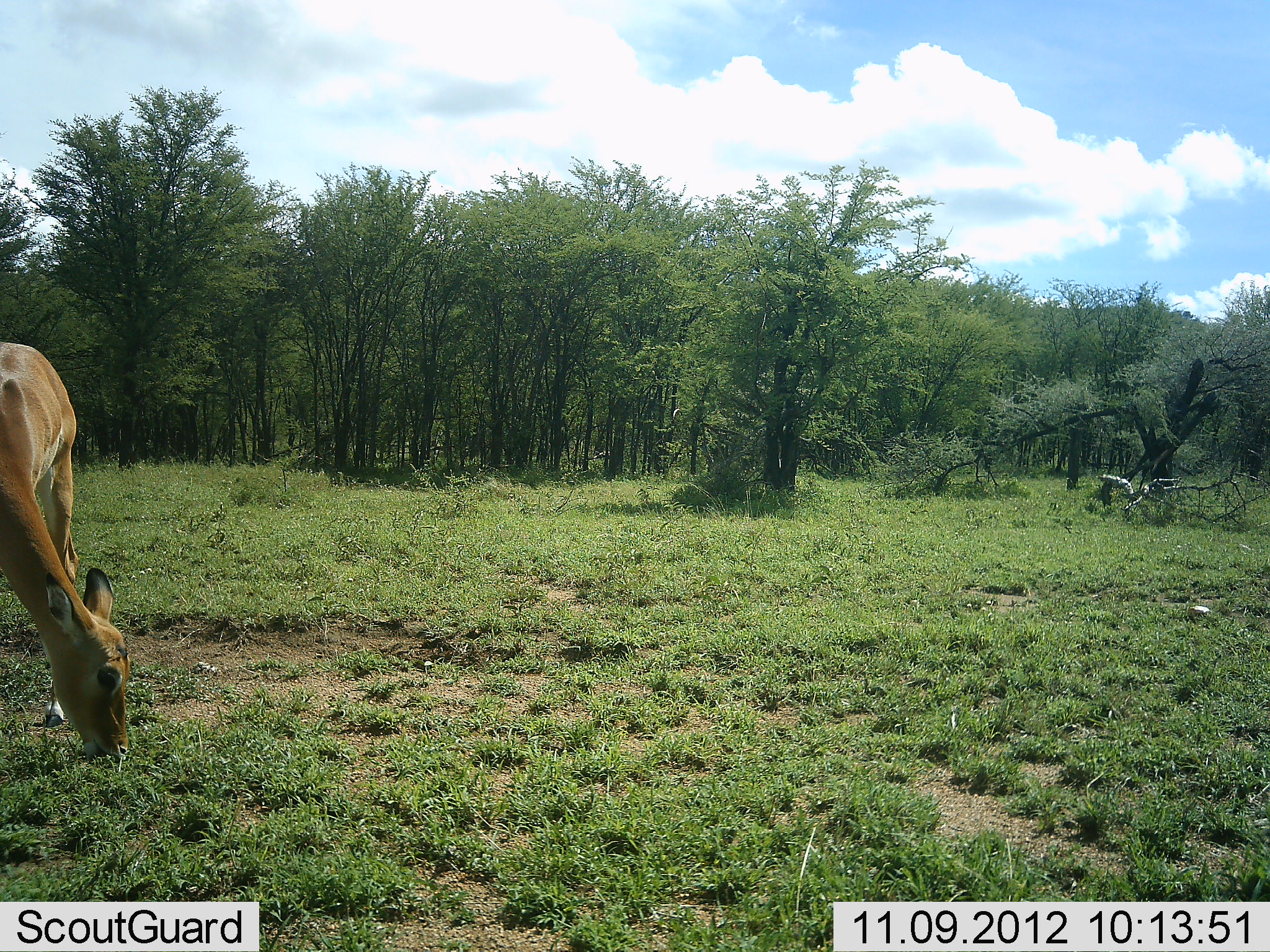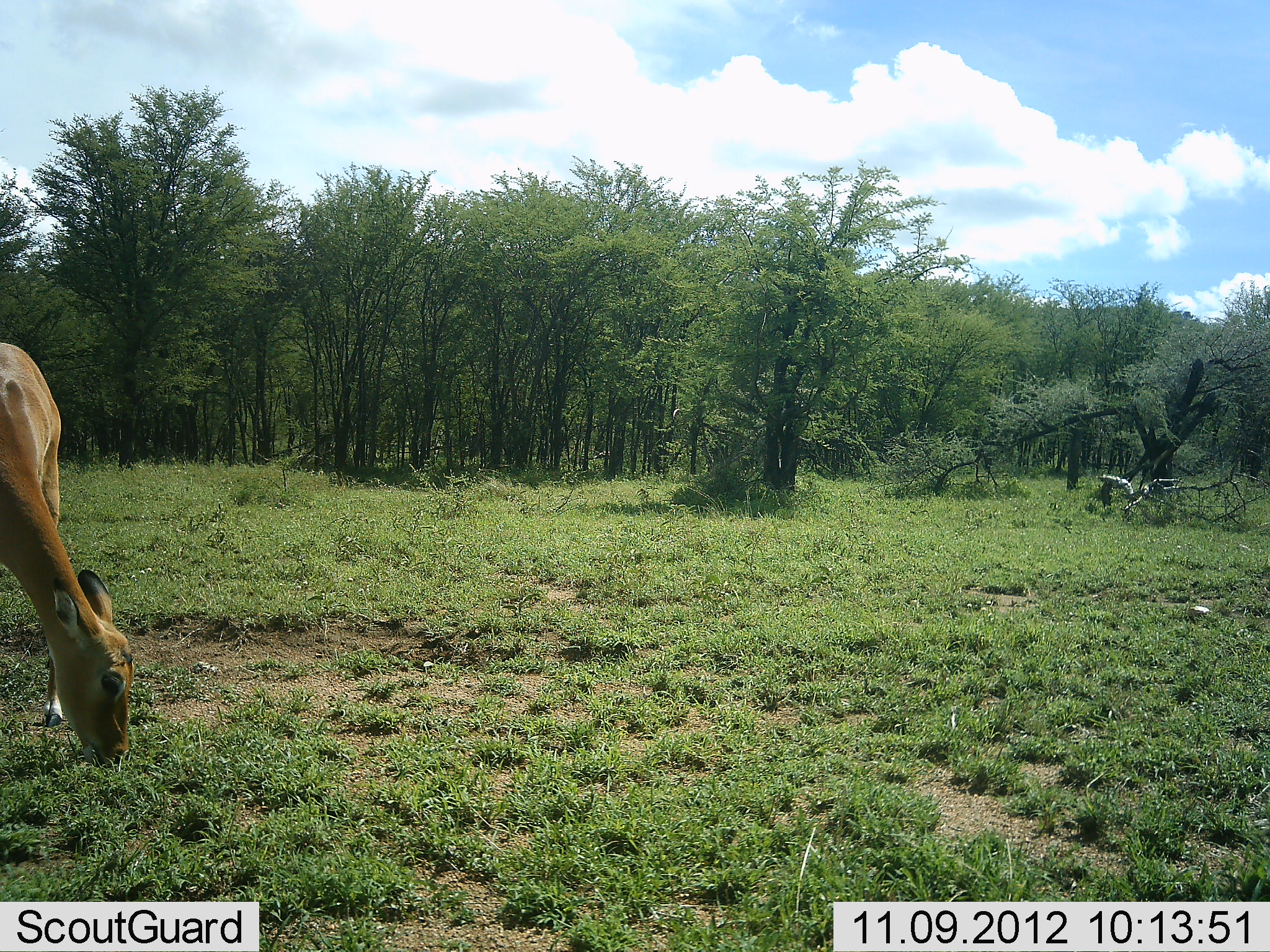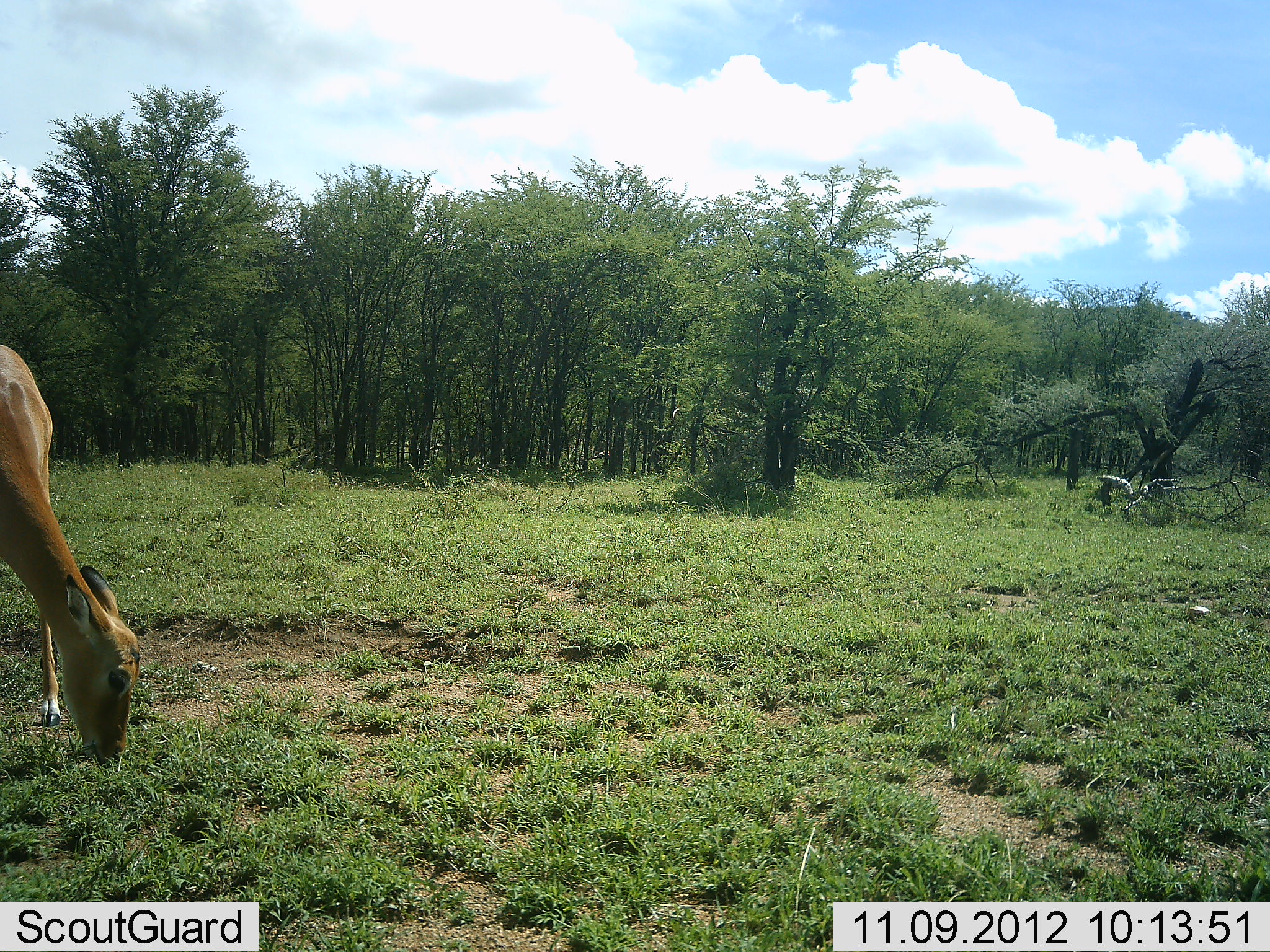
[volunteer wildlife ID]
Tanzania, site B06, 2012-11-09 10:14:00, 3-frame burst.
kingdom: Animalia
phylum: Chordata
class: Mammalia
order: Artiodactyla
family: Bovidae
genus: Aepyceros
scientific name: Aepyceros melampus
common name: impala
Impala (Aepyceros melampus), count 1. Behavior (volunteer vote fractions): standing 20%, resting 0%, moving 10%, interacting 0%. Young present (vote fraction): 0%. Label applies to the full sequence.